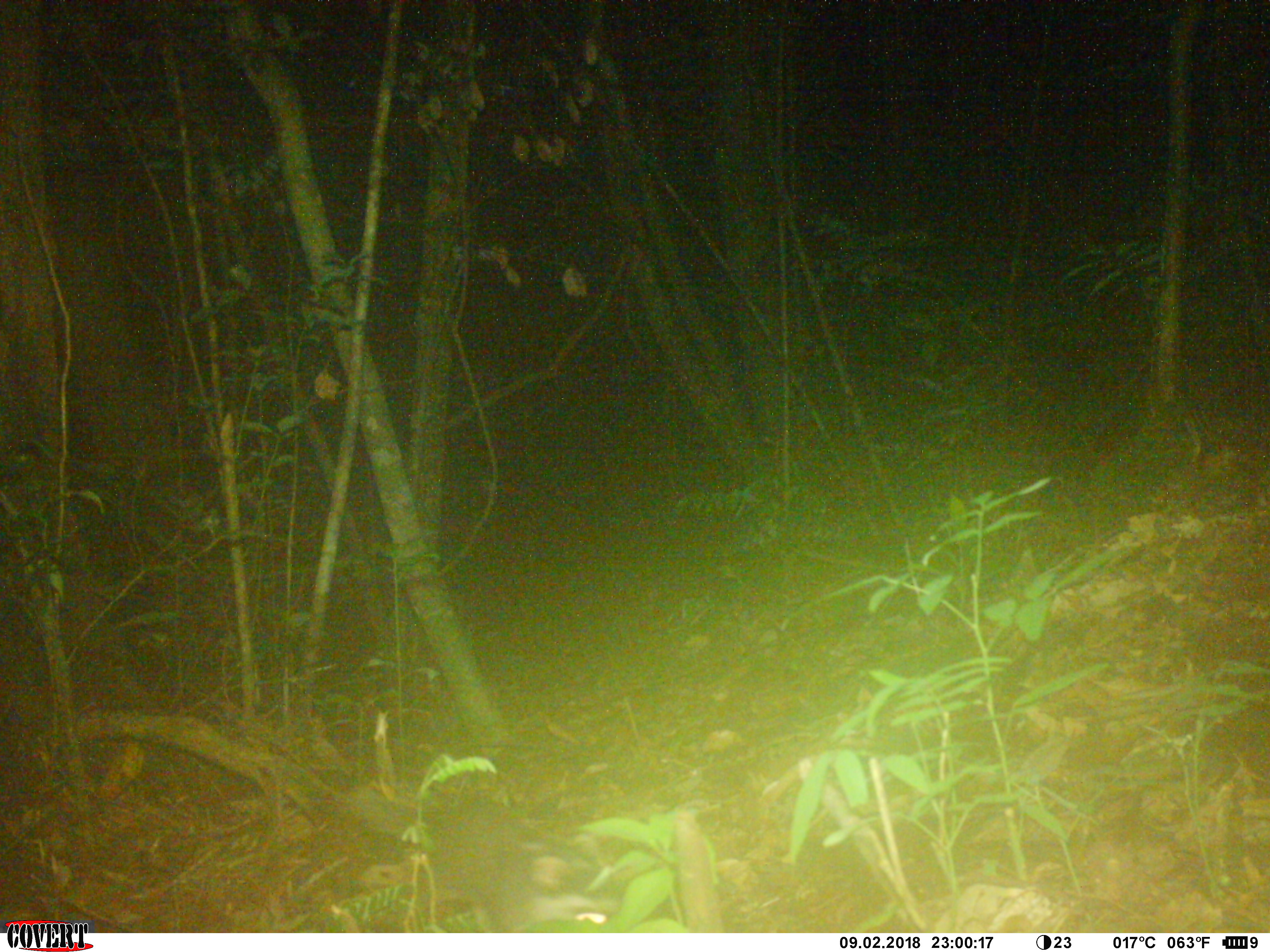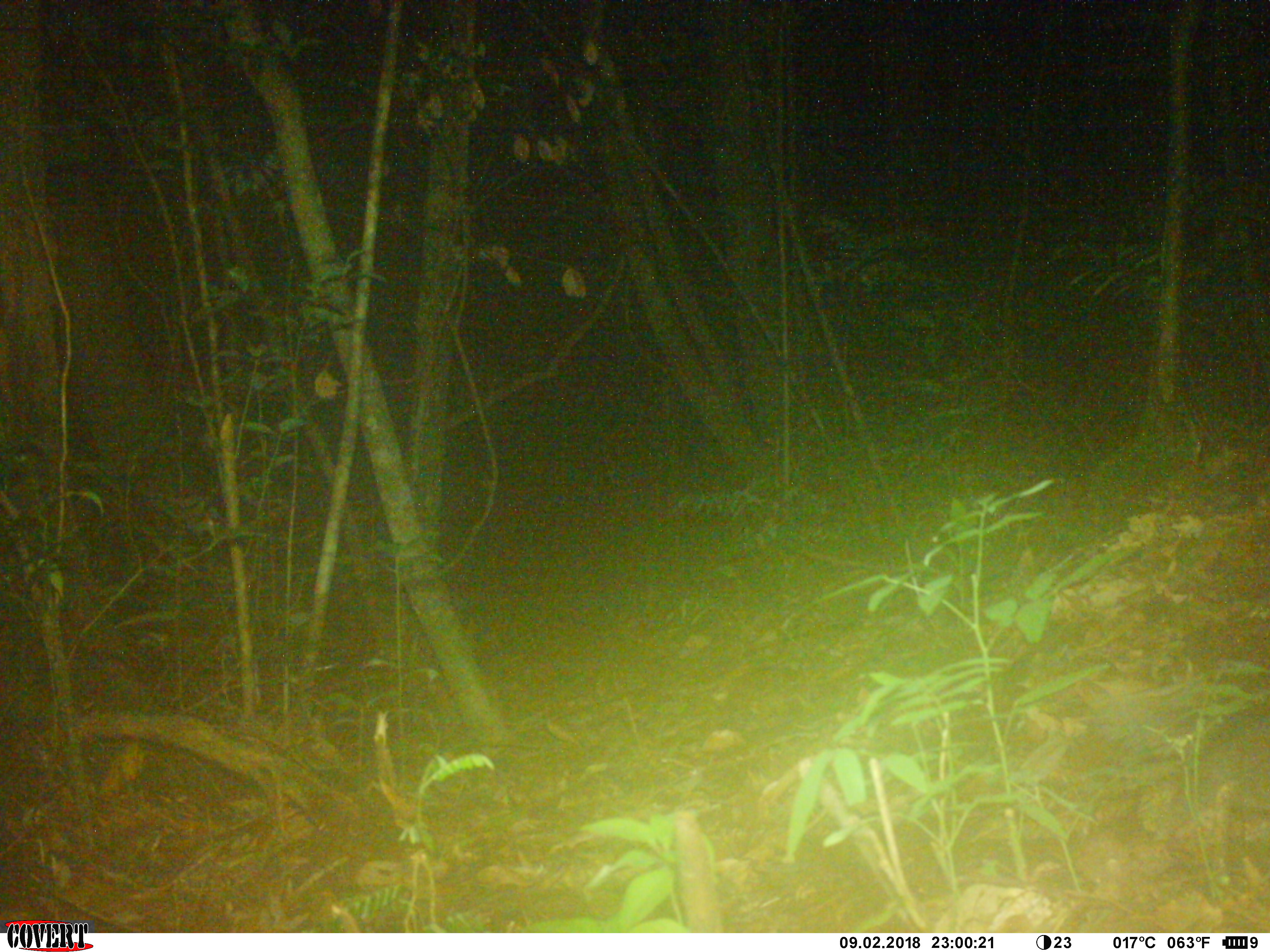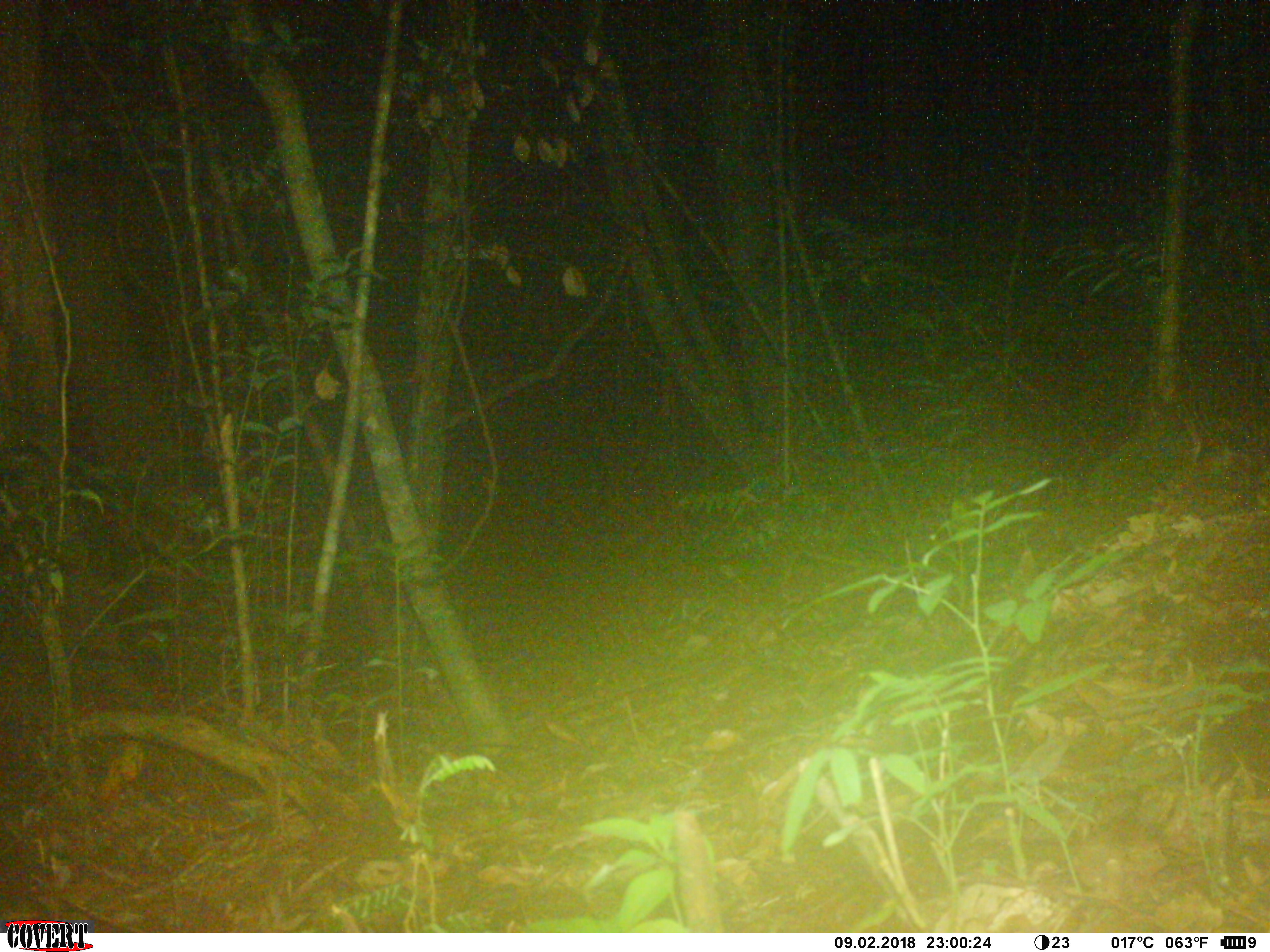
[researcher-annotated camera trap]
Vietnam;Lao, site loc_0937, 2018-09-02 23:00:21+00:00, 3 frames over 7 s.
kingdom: Animalia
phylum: Chordata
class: Mammalia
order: Carnivora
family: Mustelidae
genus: Melogale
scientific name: Melogale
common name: ferret badger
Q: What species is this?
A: Ferret badger (Melogale).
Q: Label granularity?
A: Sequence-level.